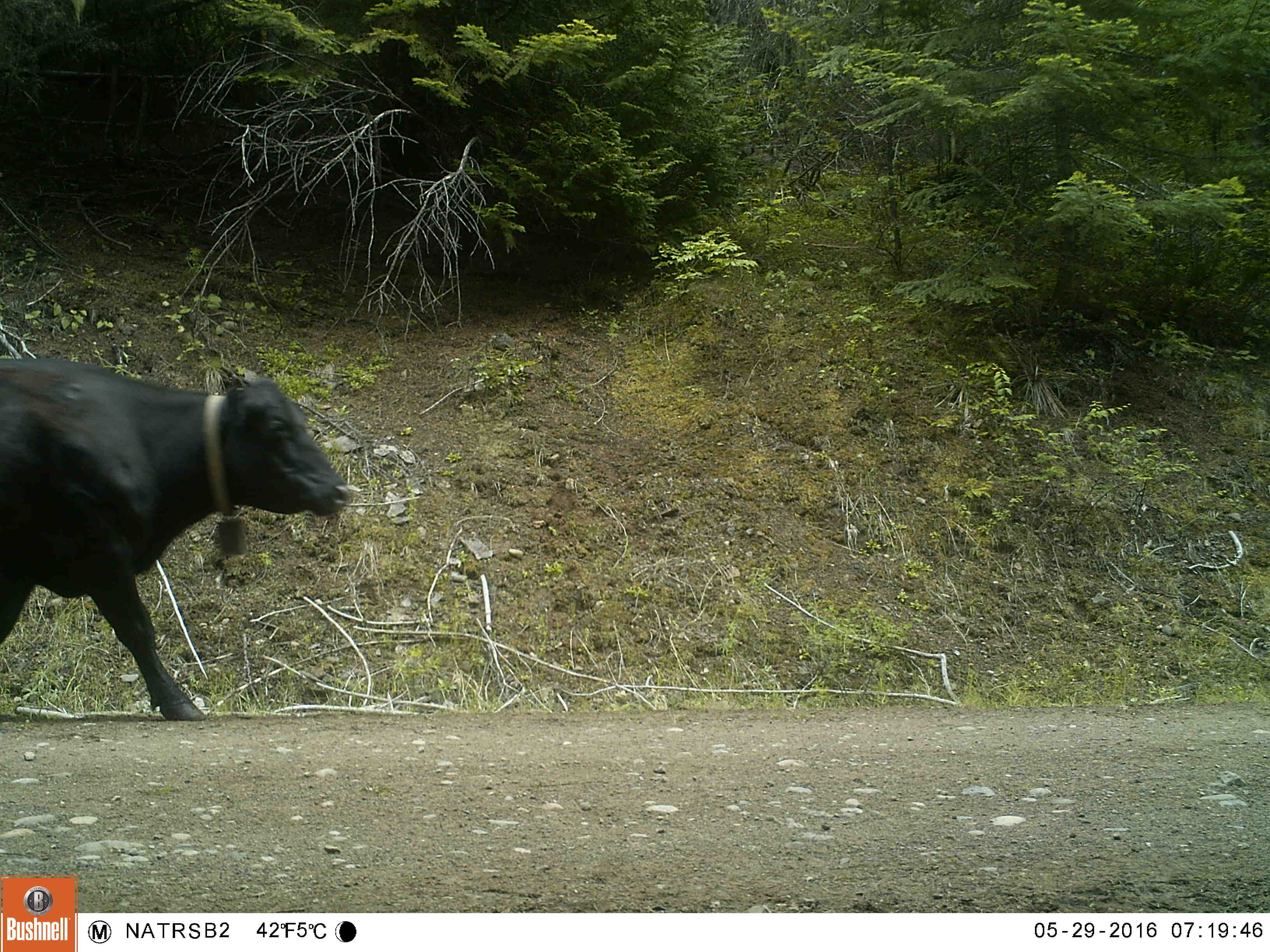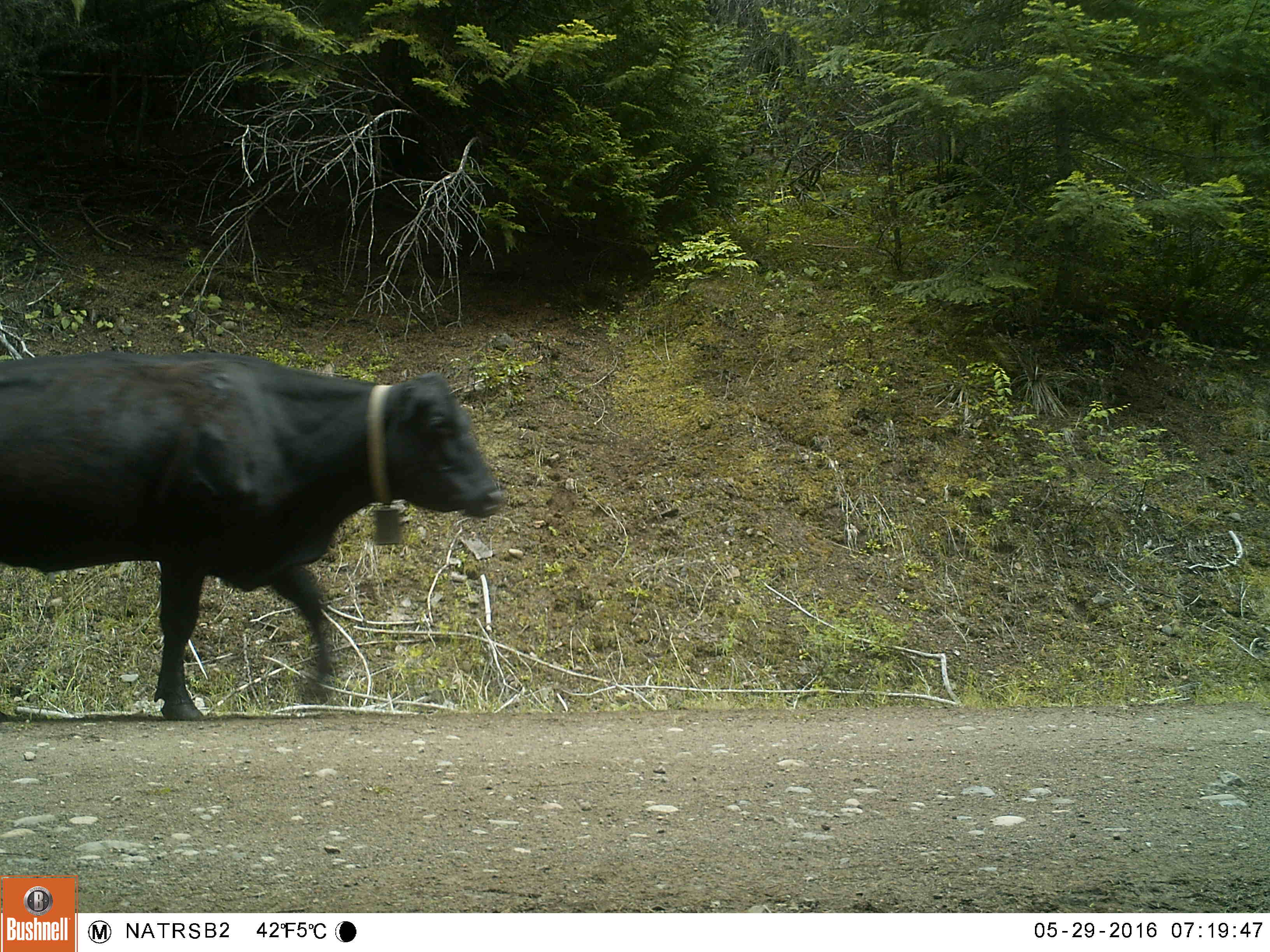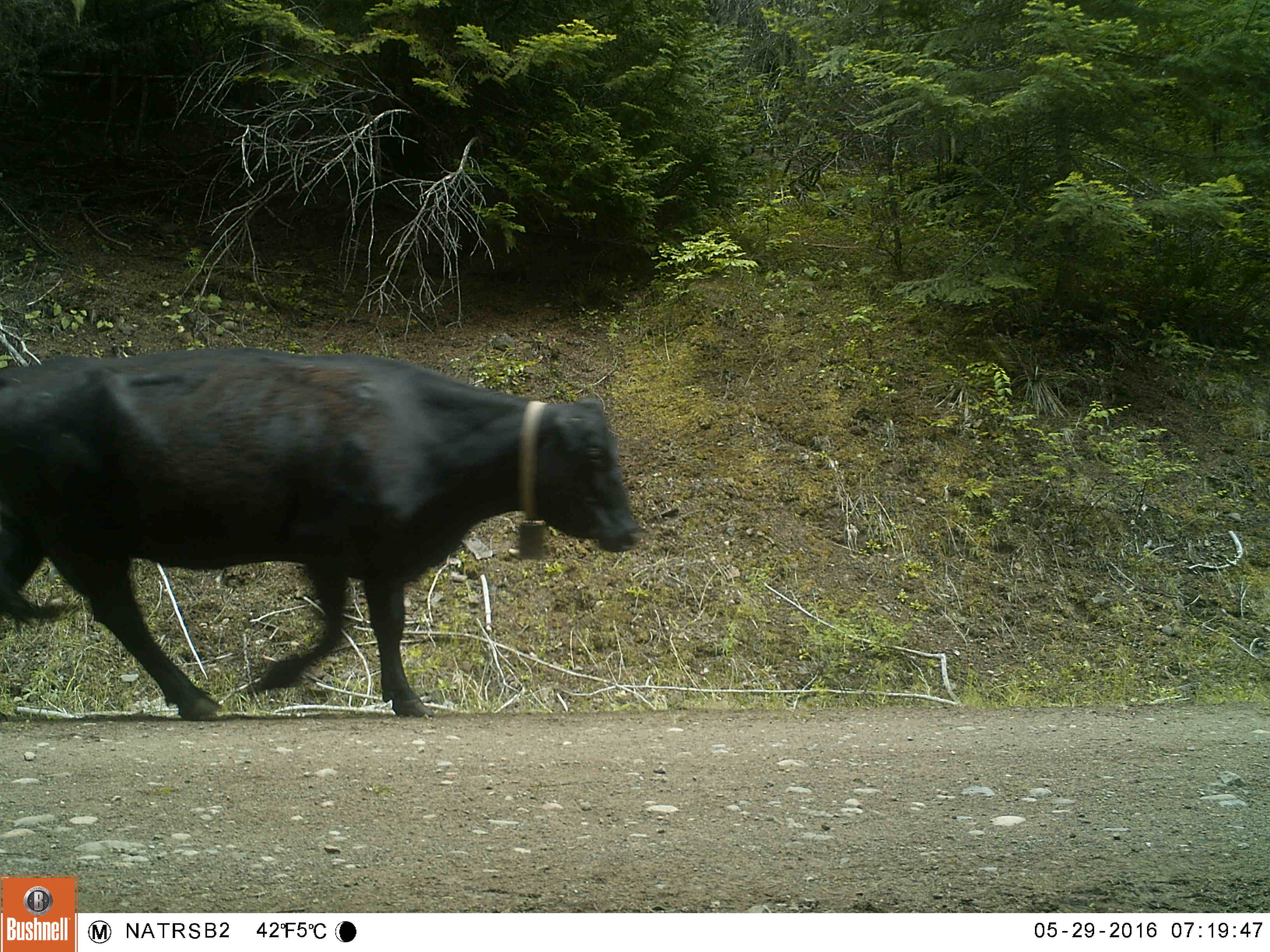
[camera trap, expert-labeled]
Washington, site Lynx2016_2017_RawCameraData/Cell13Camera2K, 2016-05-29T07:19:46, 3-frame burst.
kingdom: Animalia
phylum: Chordata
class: Mammalia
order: Artiodactyla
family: Bovidae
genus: Bos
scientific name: Bos taurus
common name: domestic cattle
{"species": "domestic cattle (Bos taurus)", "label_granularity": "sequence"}